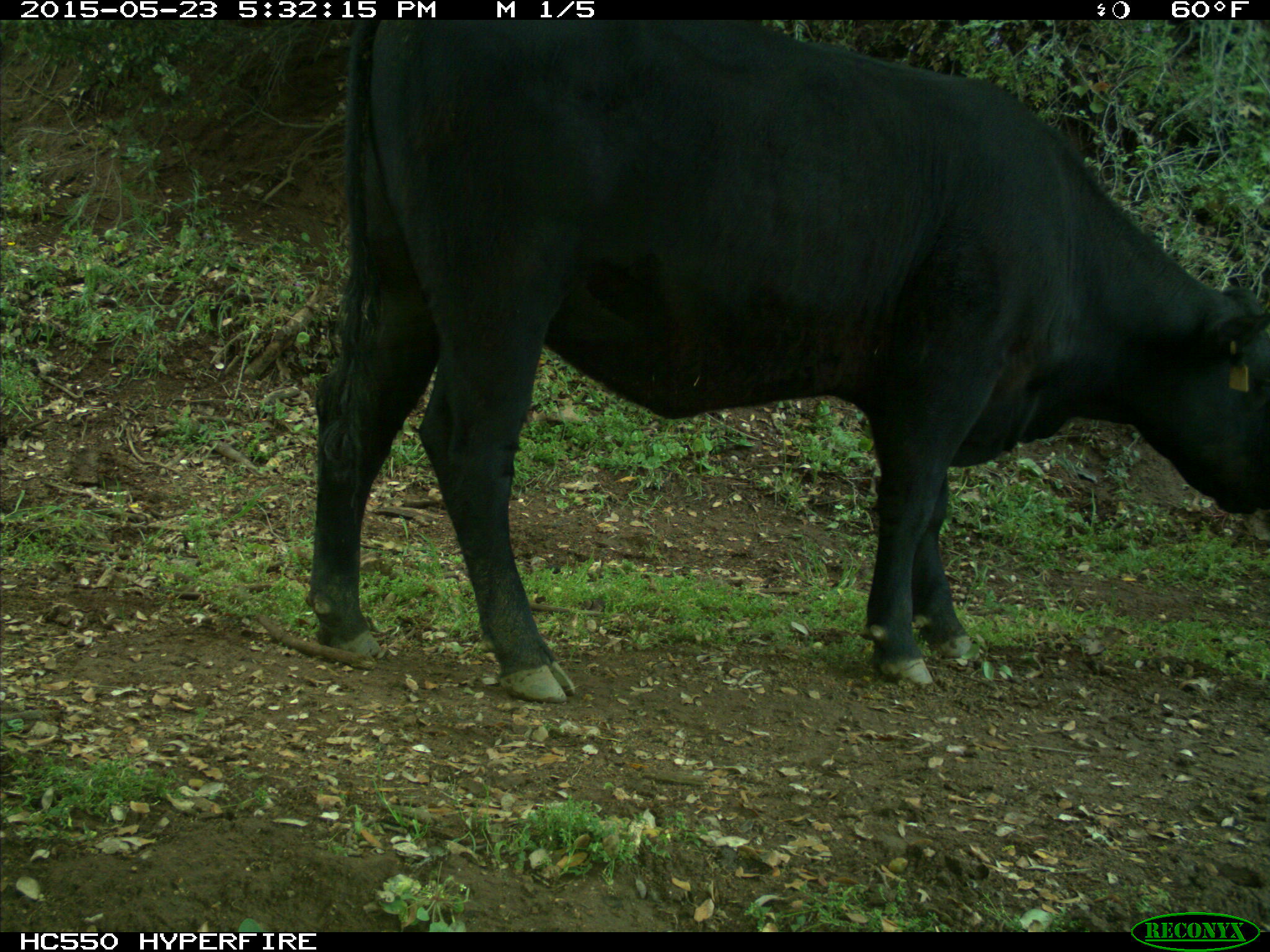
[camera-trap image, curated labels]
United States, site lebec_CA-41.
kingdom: Animalia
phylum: Chordata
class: Mammalia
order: Artiodactyla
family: Bovidae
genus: Bos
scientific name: Bos taurus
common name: domestic cow